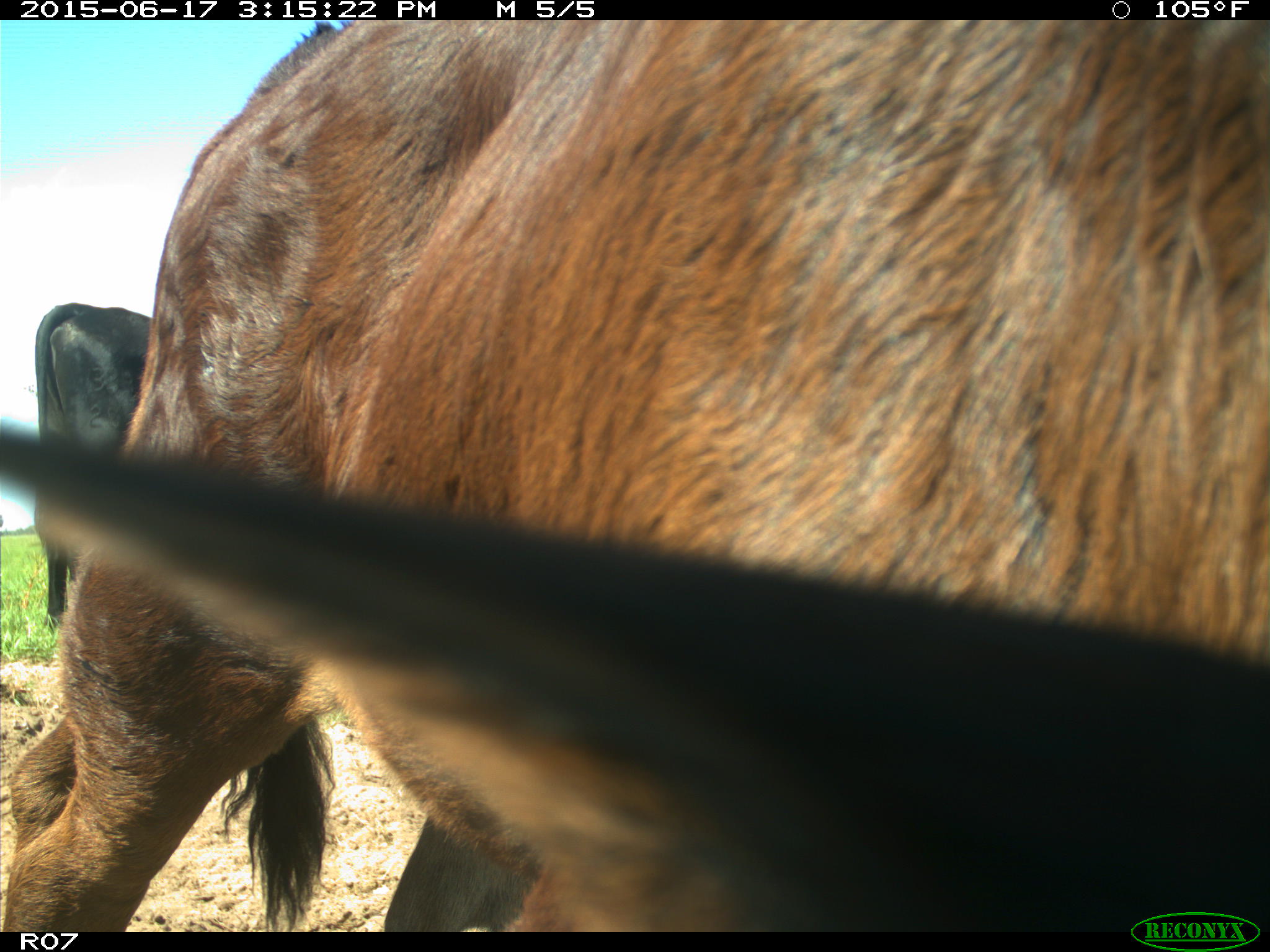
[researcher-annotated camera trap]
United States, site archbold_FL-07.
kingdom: Animalia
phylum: Chordata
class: Mammalia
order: Artiodactyla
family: Bovidae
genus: Bos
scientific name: Bos taurus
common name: domestic cow